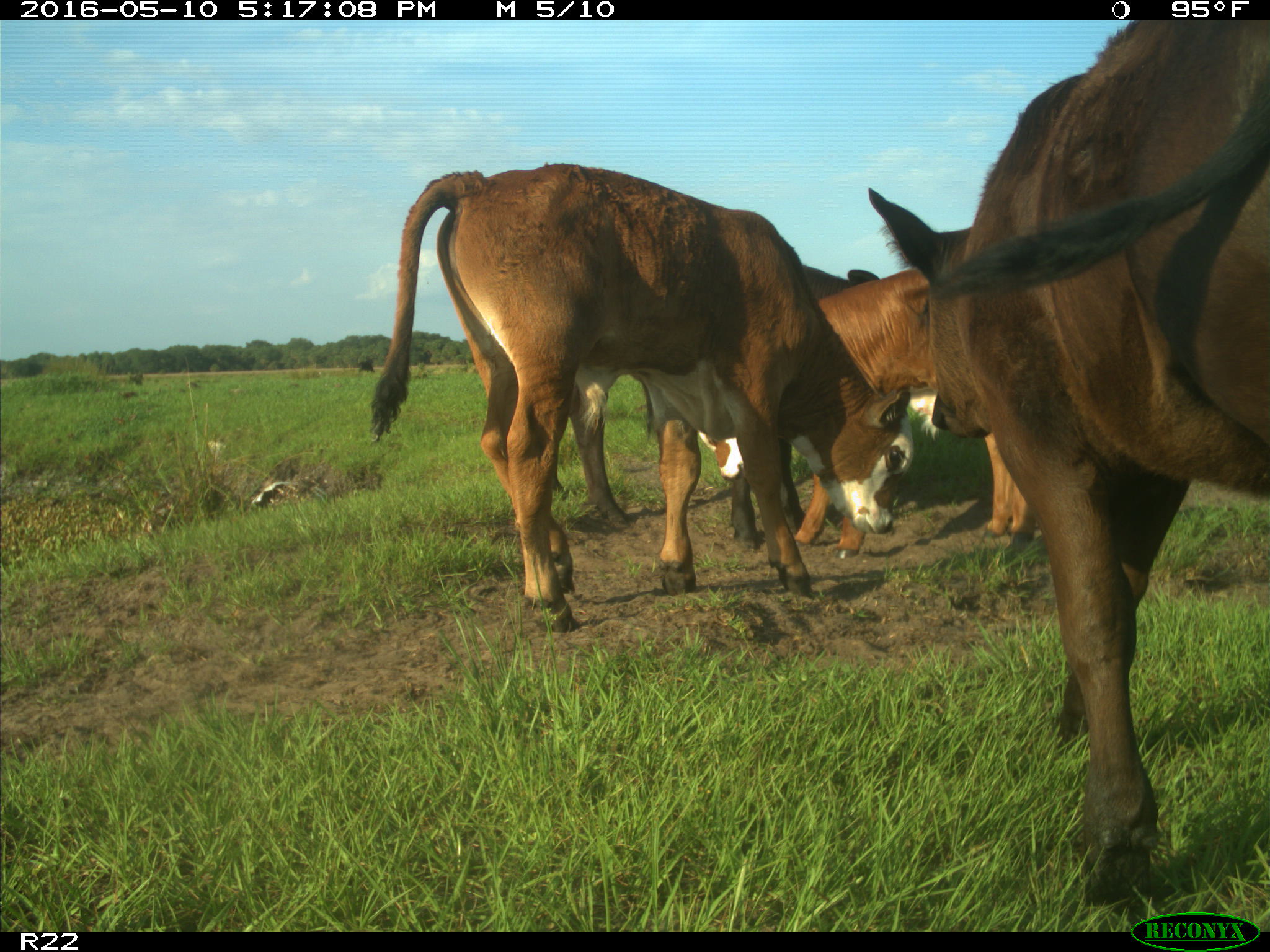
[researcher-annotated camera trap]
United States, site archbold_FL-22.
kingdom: Animalia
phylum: Chordata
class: Mammalia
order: Artiodactyla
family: Bovidae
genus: Bos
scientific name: Bos taurus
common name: domestic cow